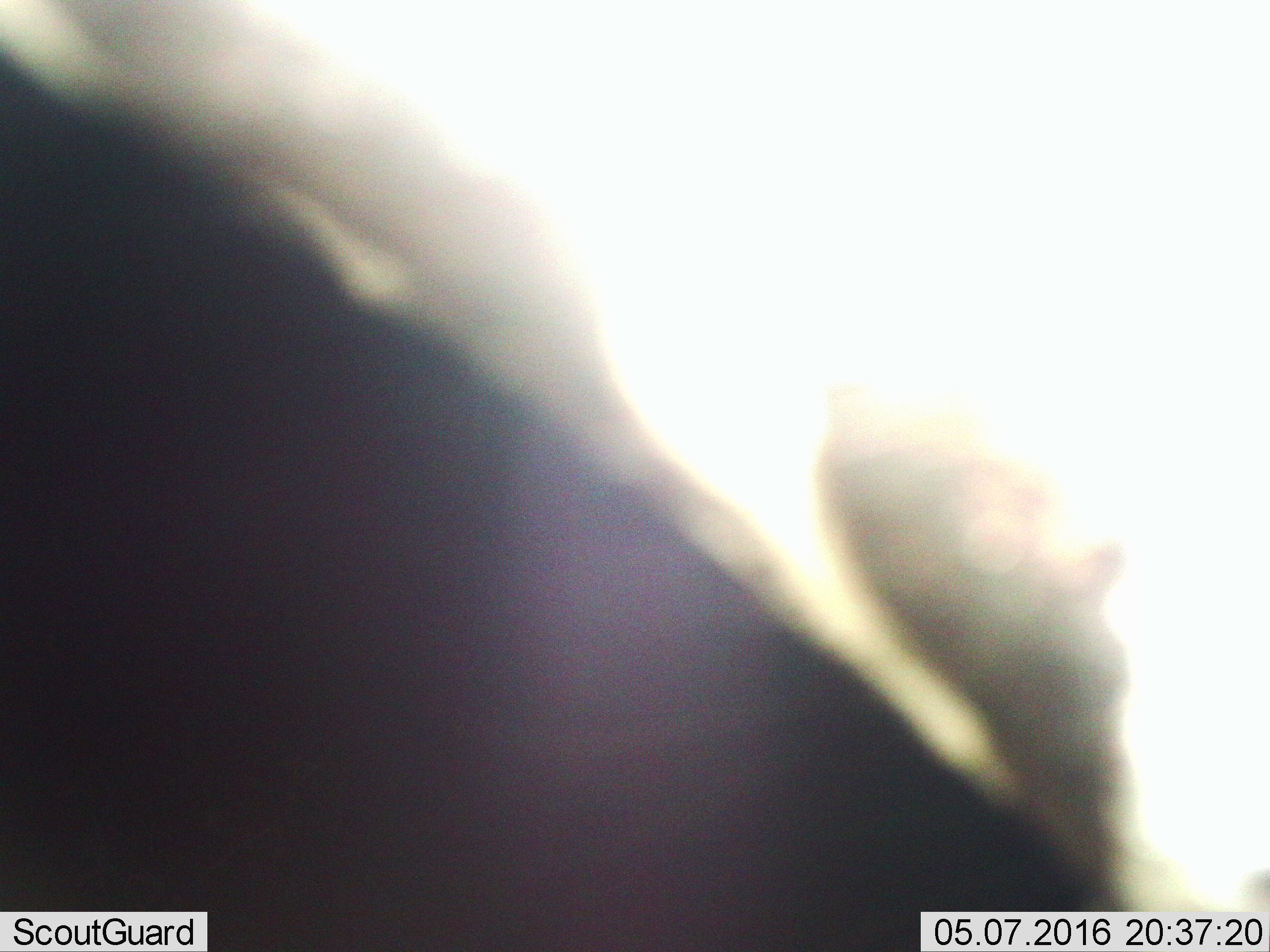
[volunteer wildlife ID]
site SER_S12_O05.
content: unidentified animal